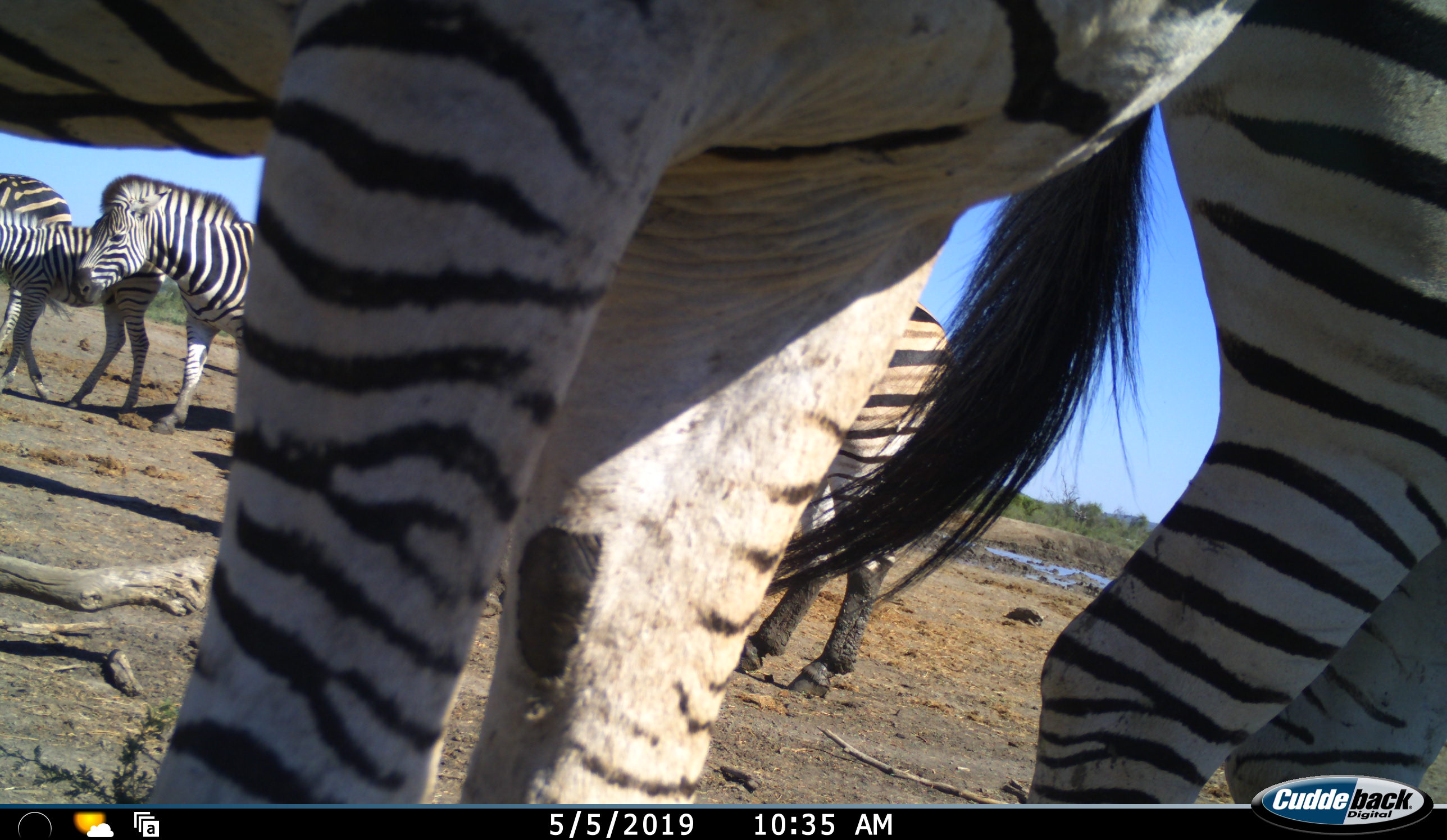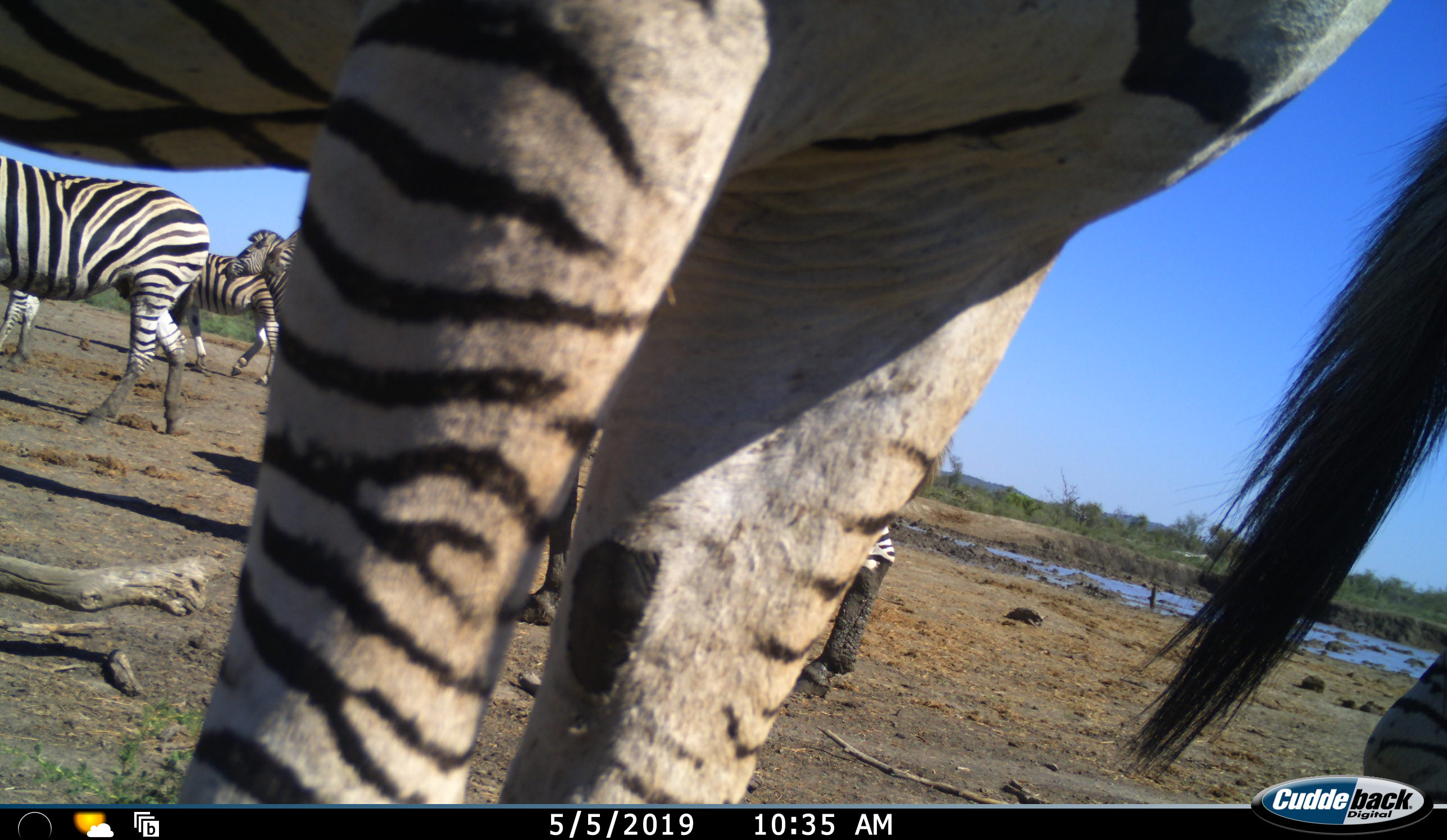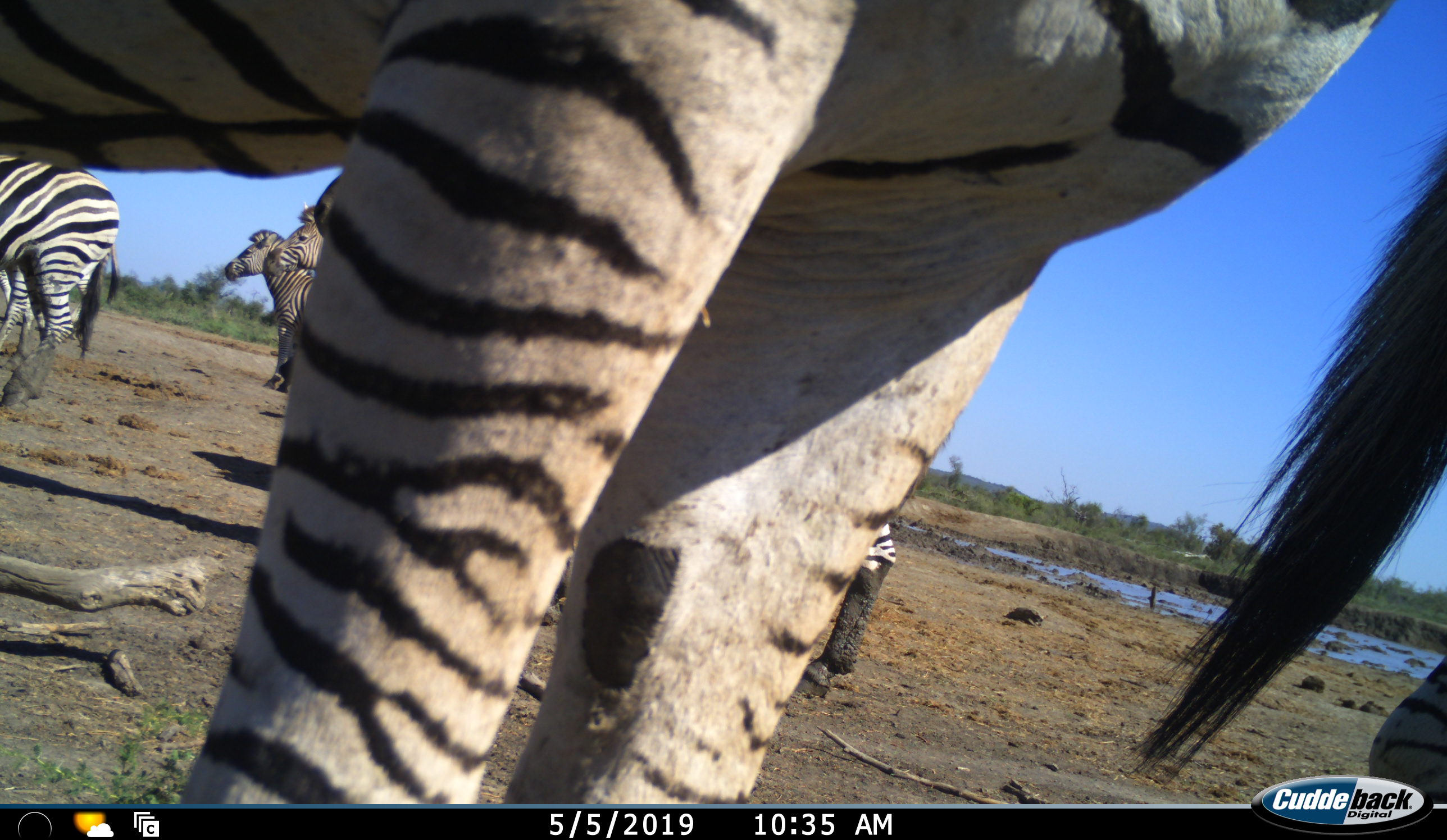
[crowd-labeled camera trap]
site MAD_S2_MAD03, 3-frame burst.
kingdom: Animalia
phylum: Chordata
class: Mammalia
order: Perissodactyla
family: Equidae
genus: Equus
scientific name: Equus quagga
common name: plains zebra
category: zebraplains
Zebraplains (plains zebra) (Equus quagga), count 7. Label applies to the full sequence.